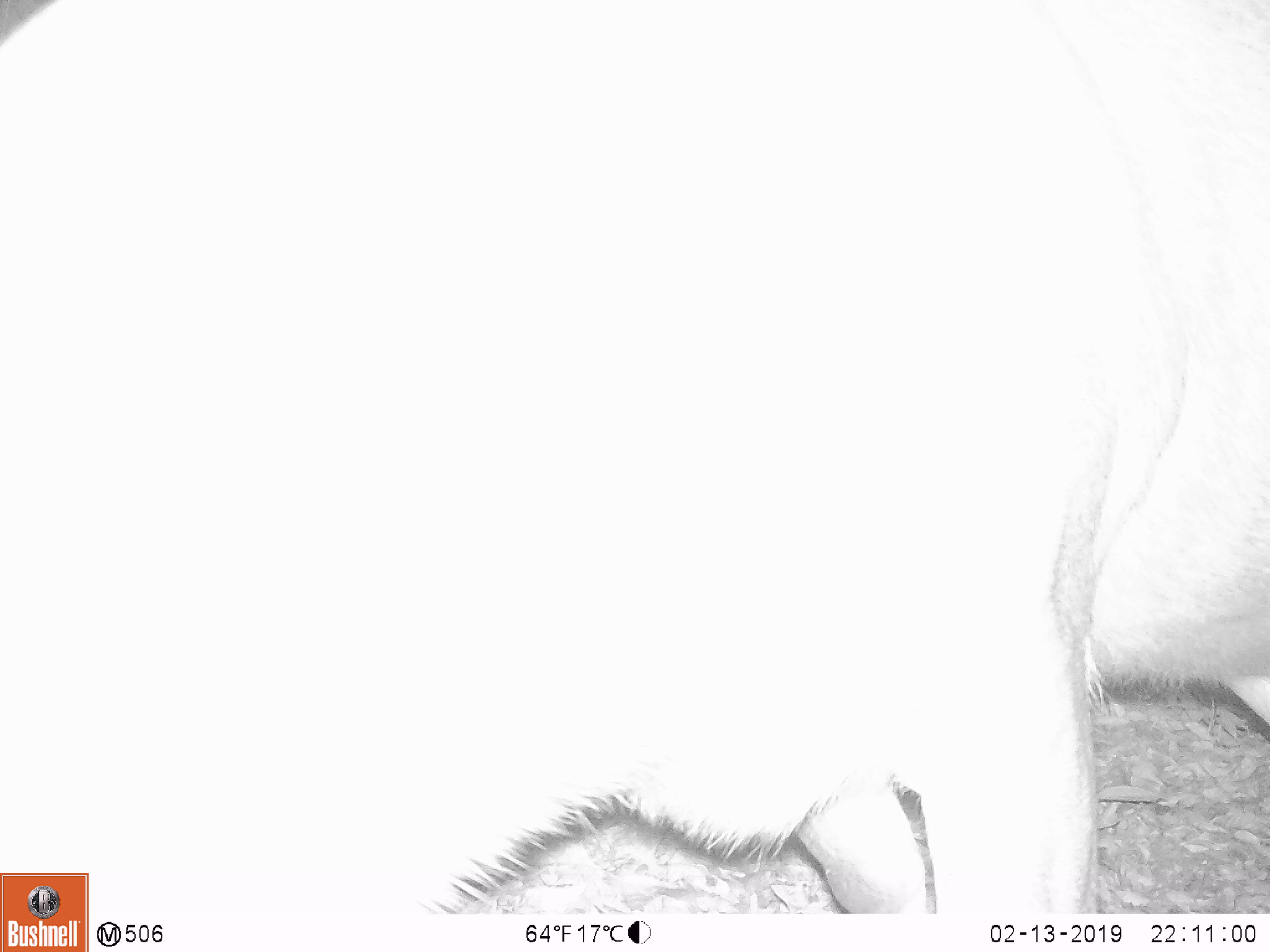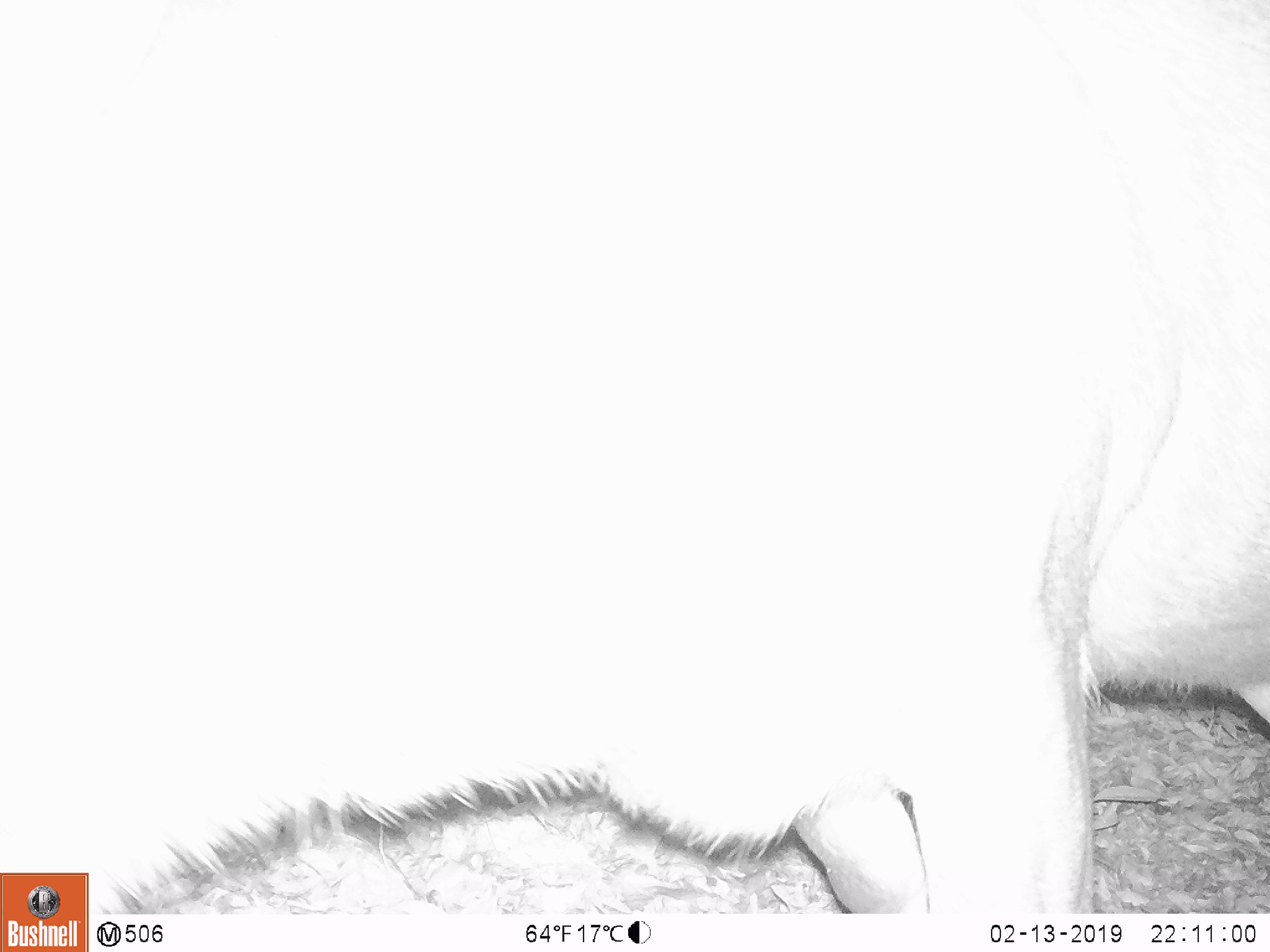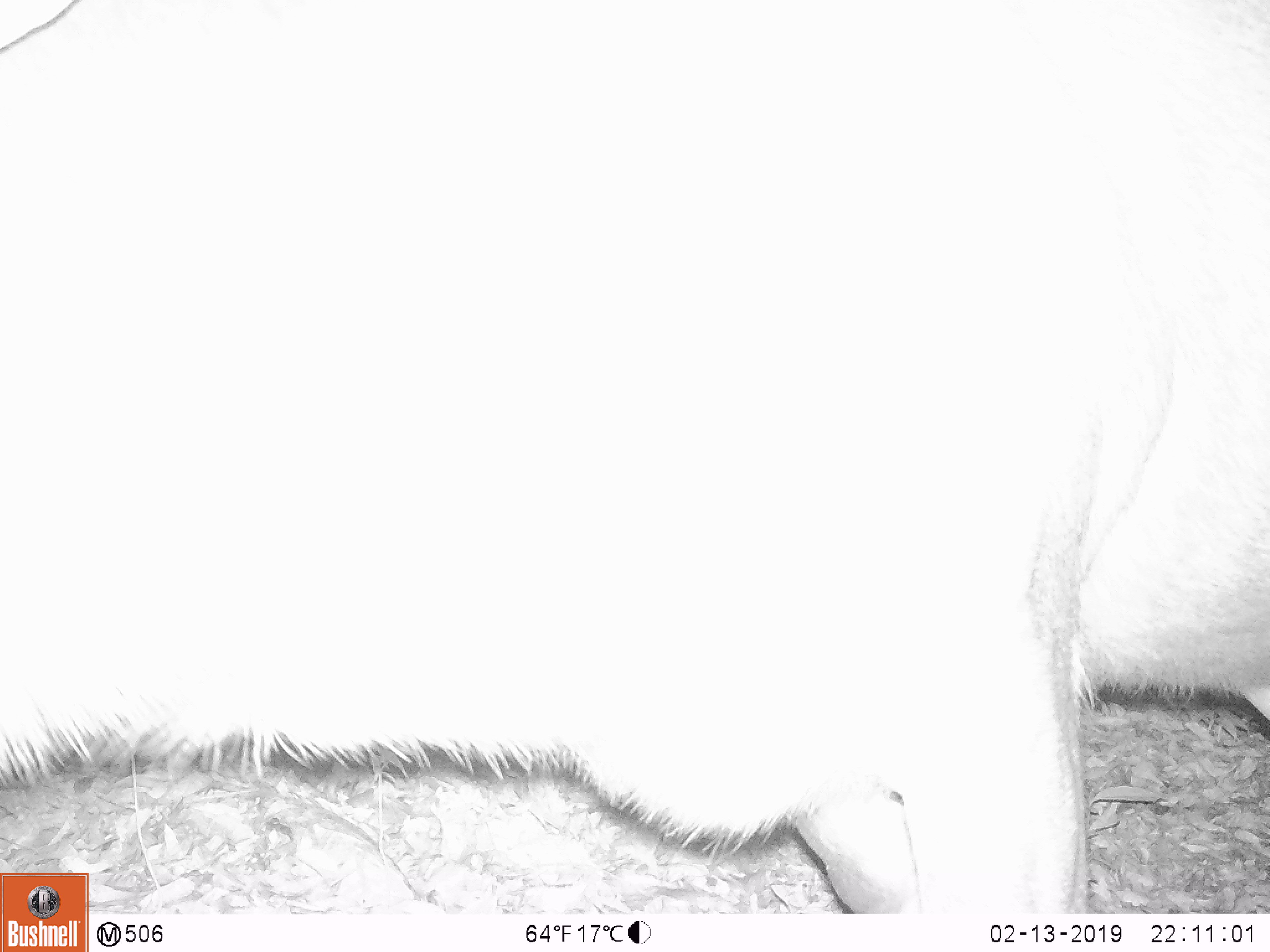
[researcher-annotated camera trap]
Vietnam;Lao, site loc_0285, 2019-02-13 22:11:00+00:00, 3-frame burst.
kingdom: Animalia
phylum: Chordata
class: Mammalia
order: Artiodactyla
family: Cervidae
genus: Rusa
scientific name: Rusa unicolor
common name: sambar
Sambar (Rusa unicolor). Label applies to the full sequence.